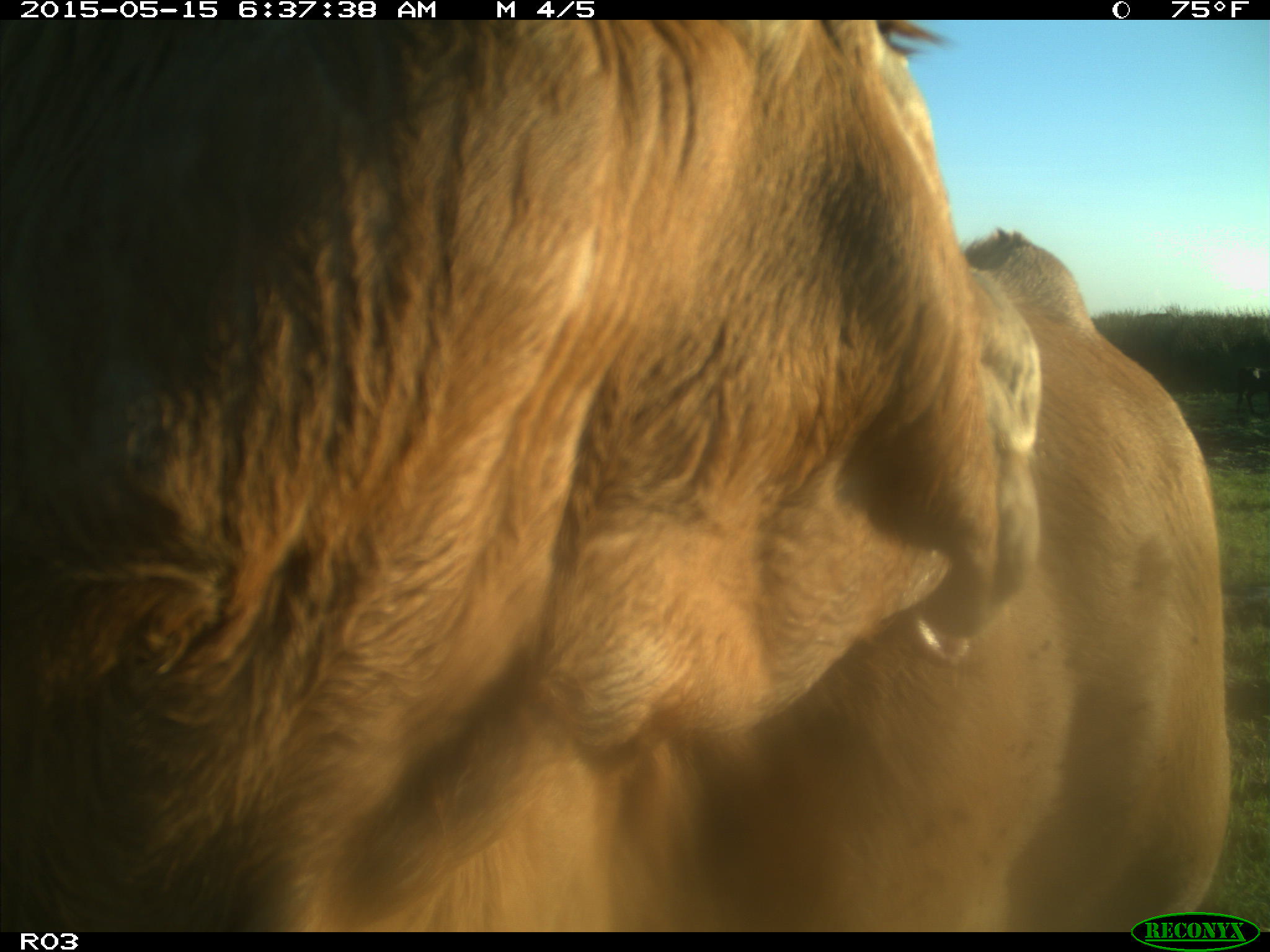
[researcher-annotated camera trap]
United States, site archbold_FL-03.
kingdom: Animalia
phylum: Chordata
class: Mammalia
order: Artiodactyla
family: Bovidae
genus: Bos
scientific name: Bos taurus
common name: domestic cow